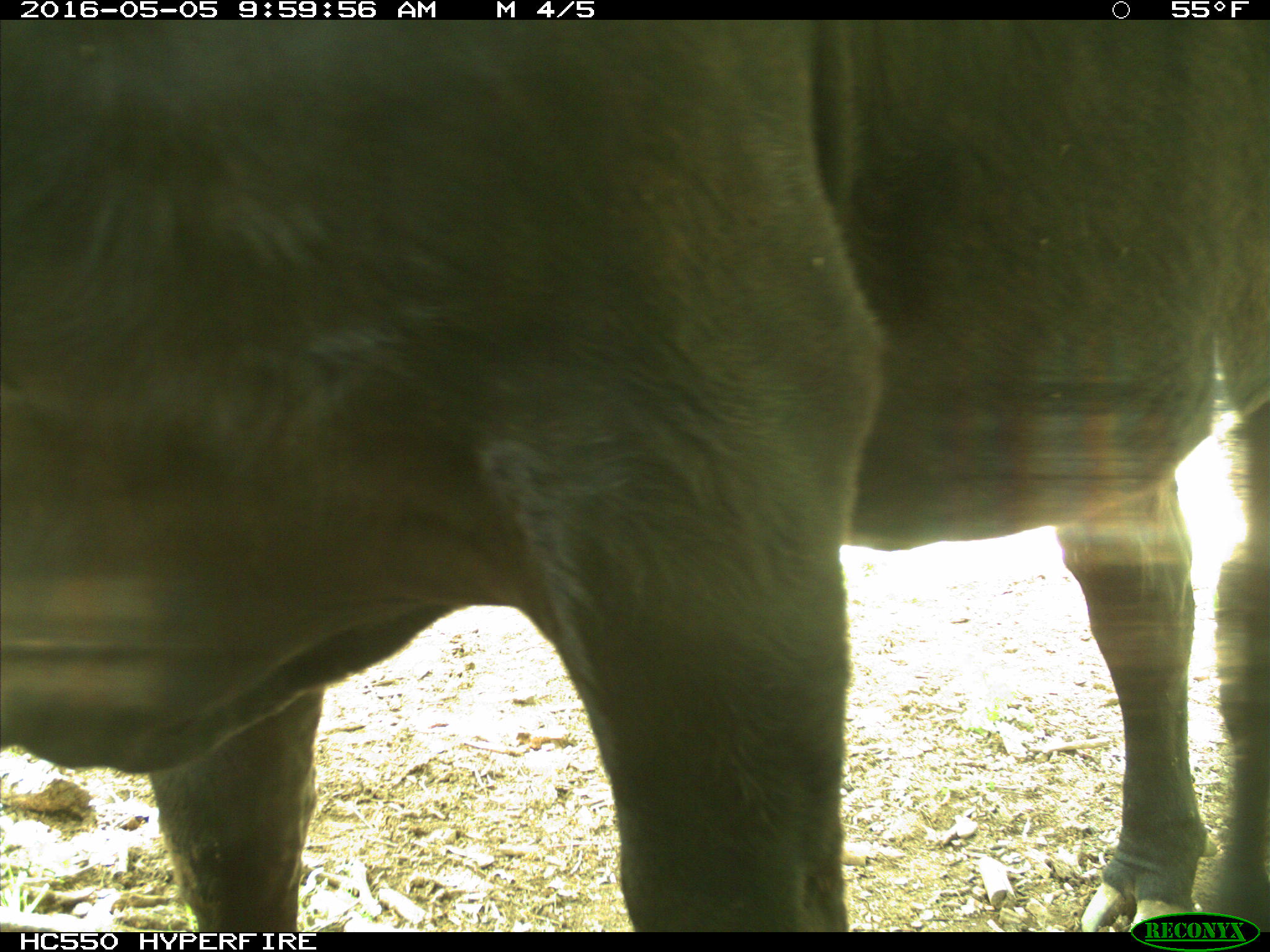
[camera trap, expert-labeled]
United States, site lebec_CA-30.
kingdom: Animalia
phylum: Chordata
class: Mammalia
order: Artiodactyla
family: Bovidae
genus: Bos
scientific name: Bos taurus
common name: domestic cow